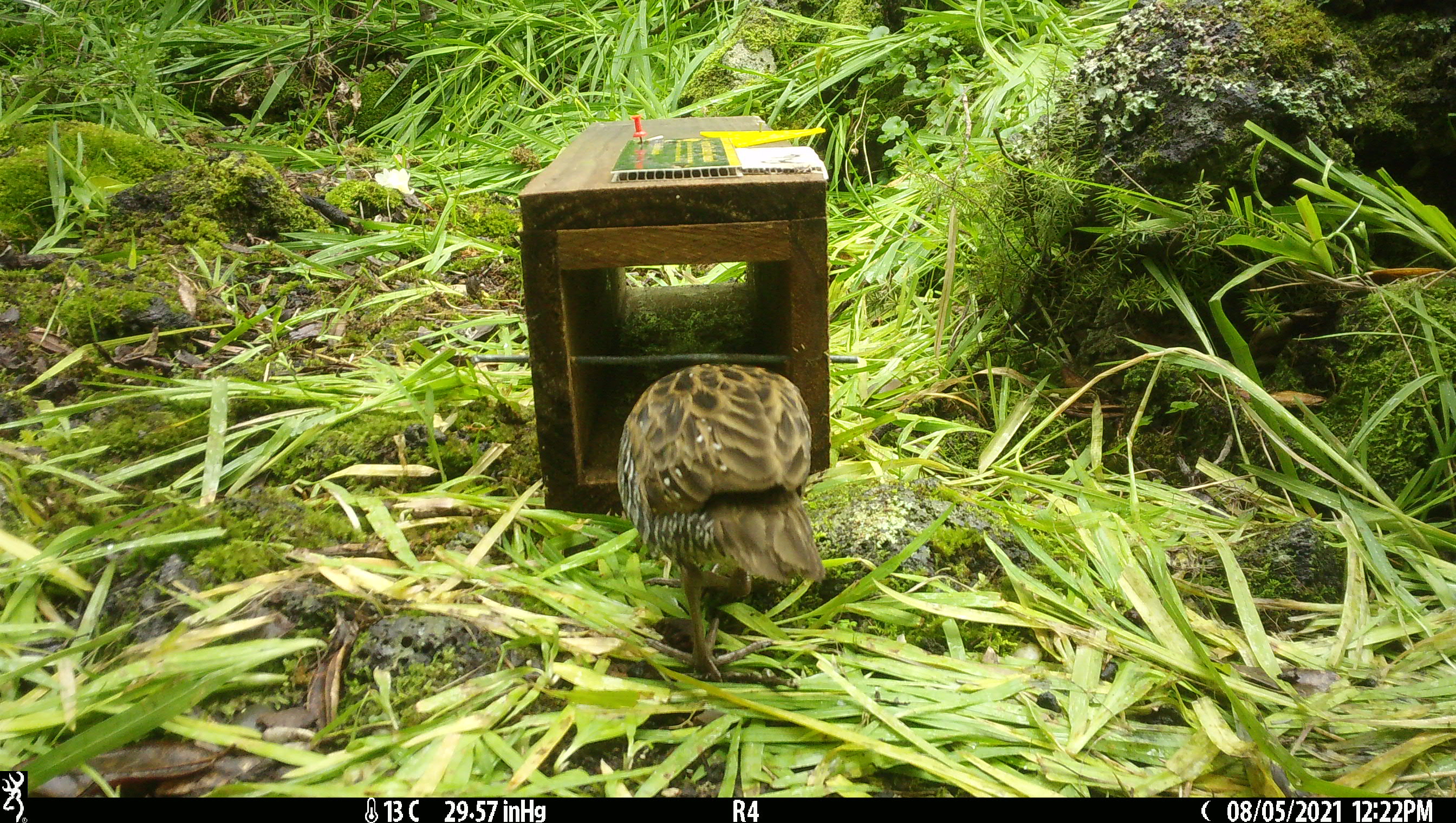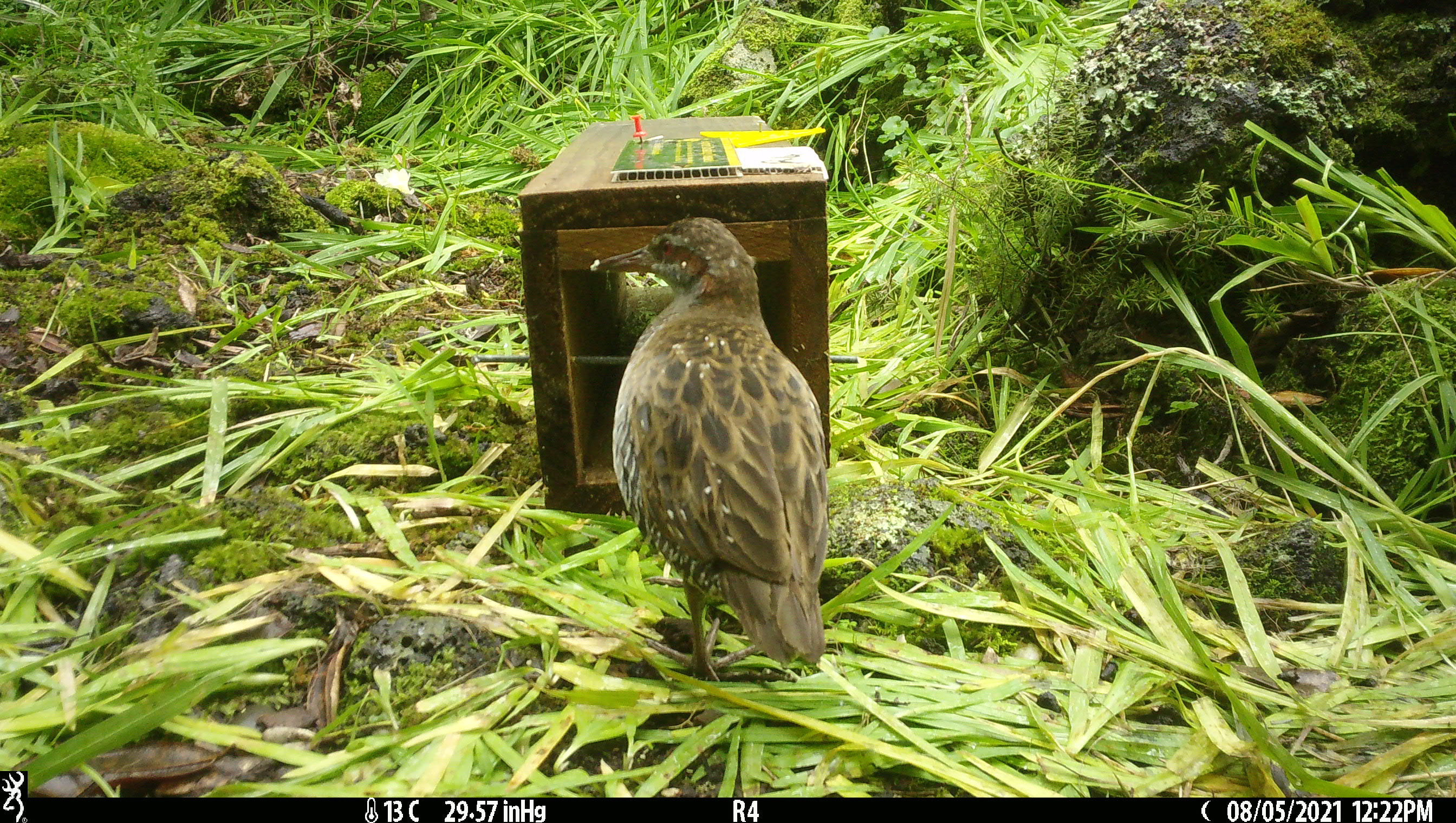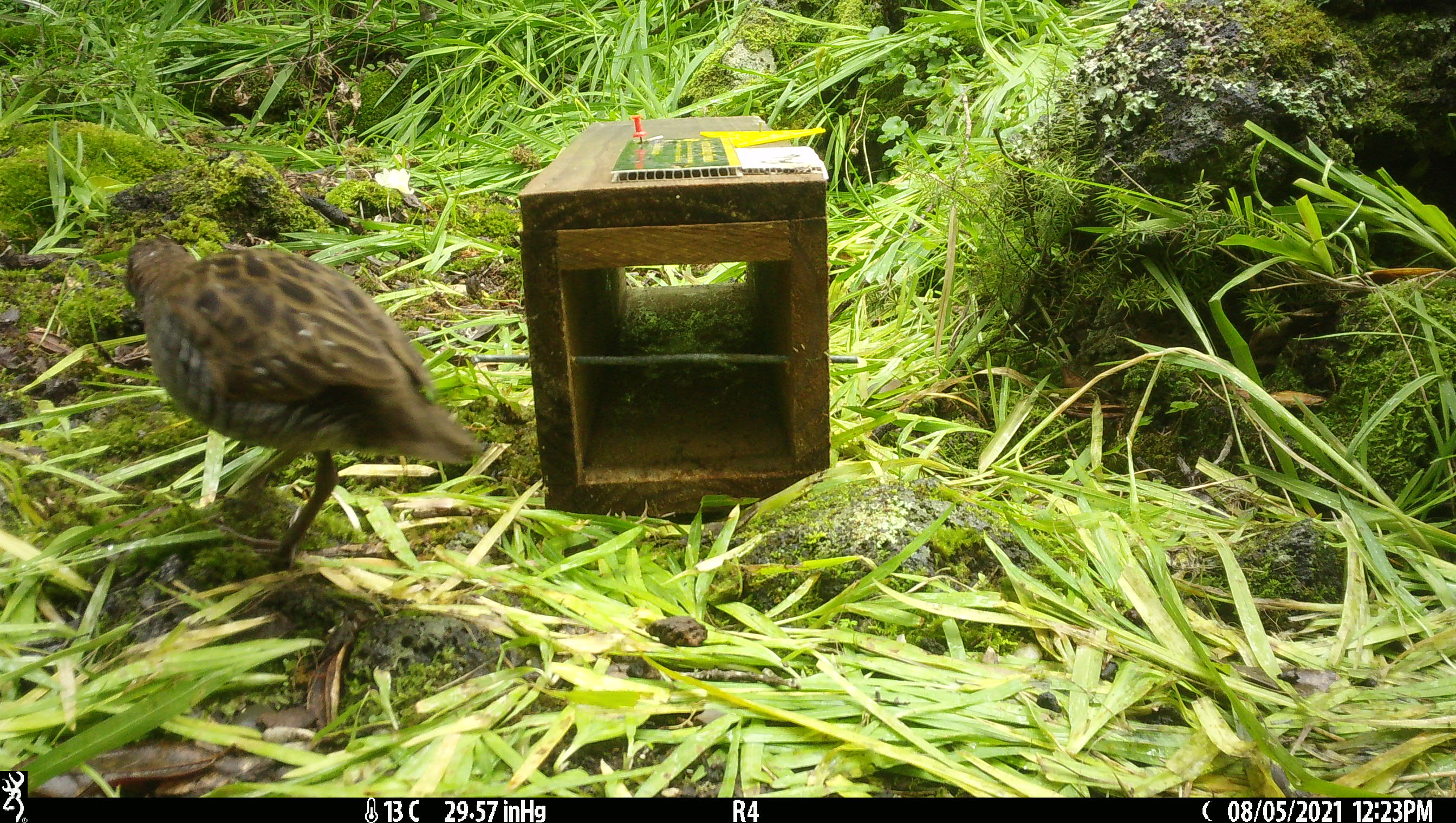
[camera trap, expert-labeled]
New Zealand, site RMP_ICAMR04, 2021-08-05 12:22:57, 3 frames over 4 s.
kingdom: Animalia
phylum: Chordata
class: Aves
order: Gruiformes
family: Rallidae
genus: Gallirallus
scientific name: Gallirallus philippensis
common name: buff-banded rail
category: banded rail